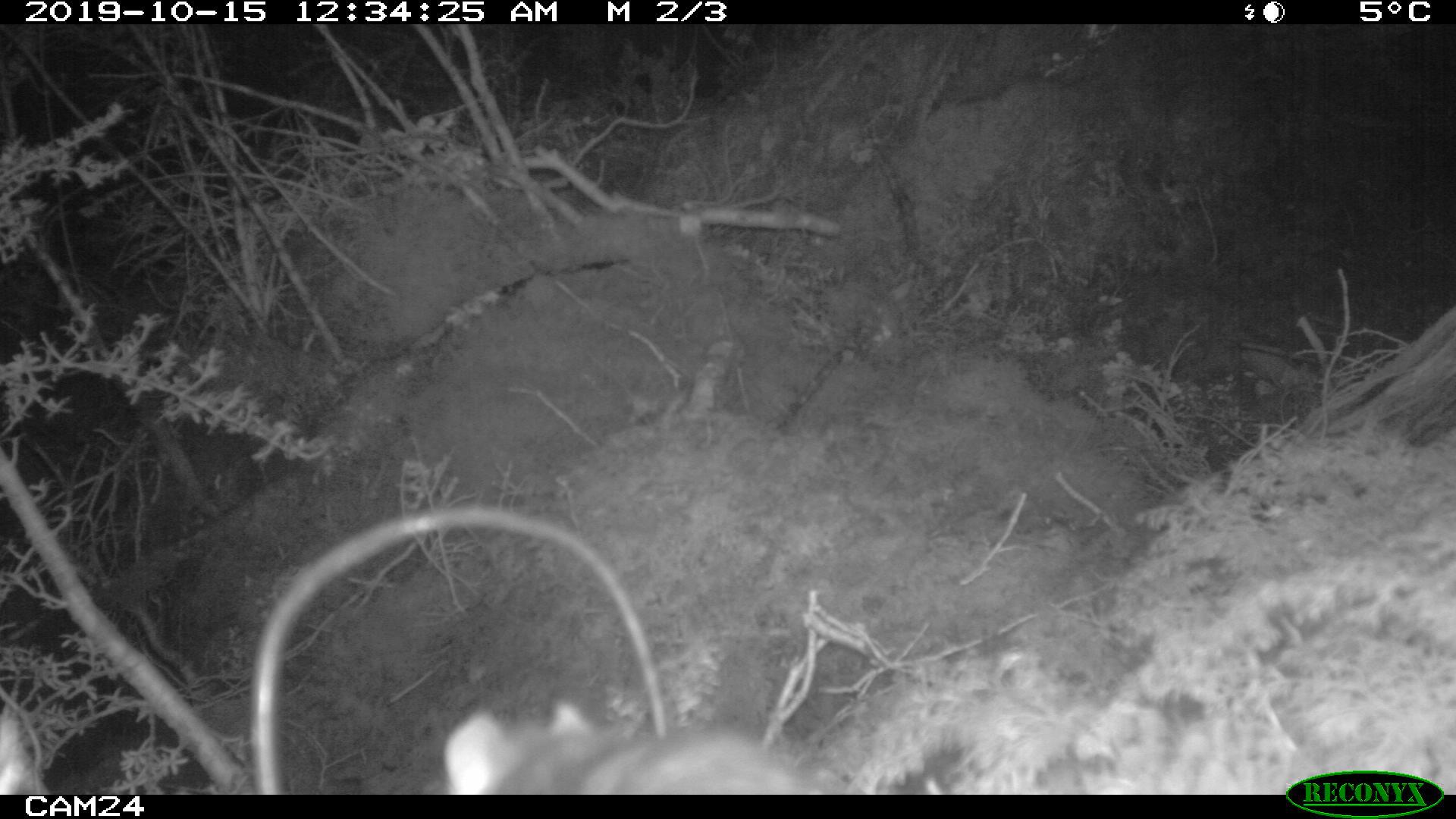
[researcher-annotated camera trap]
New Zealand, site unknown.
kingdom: Animalia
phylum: Chordata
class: Mammalia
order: Rodentia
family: Muridae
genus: Rattus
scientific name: Rattus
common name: rat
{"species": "rat (Rattus)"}